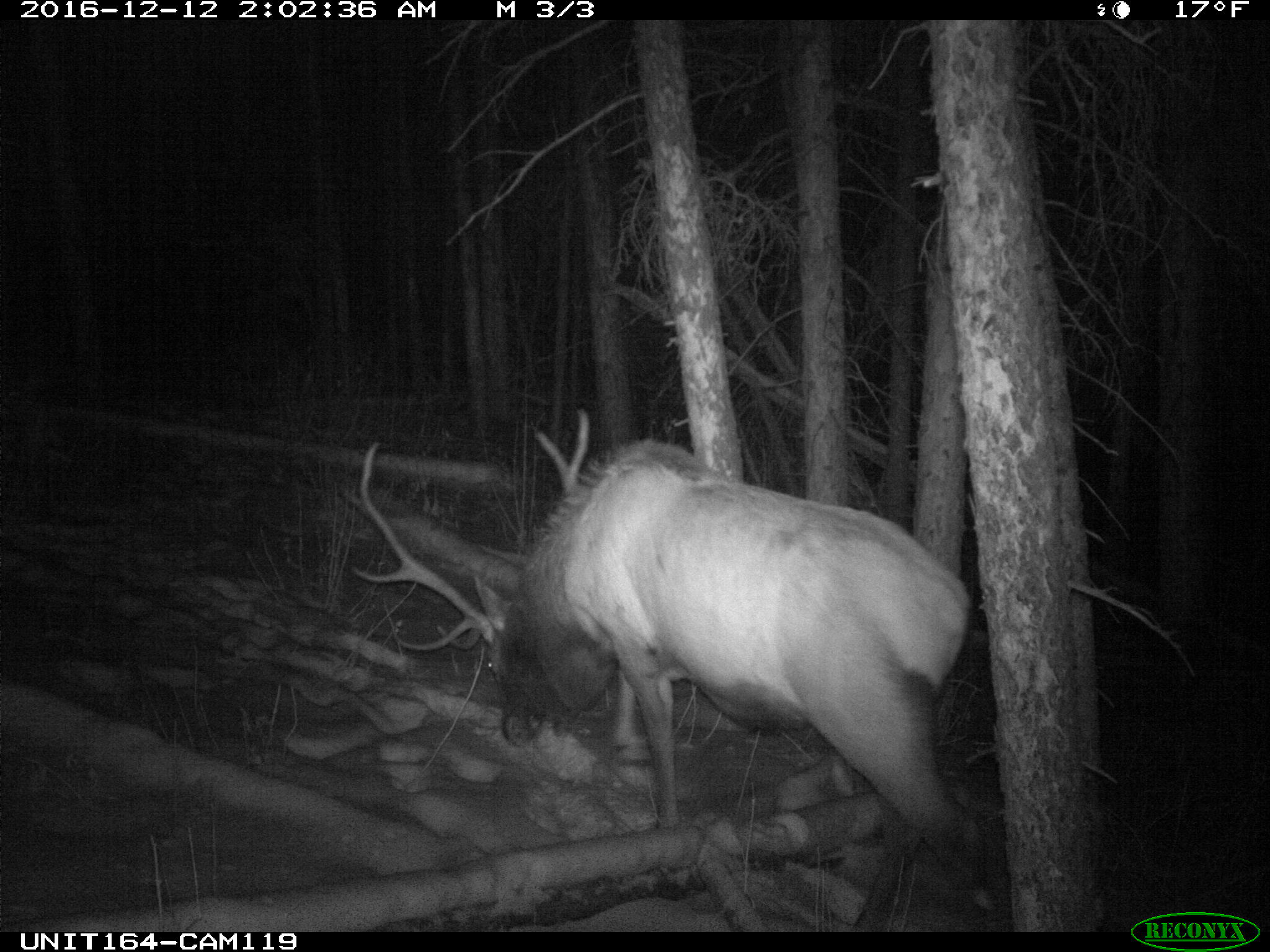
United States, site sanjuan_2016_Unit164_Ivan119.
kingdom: Animalia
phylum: Chordata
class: Mammalia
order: Artiodactyla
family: Cervidae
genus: Cervus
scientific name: Cervus elaphus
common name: red deer